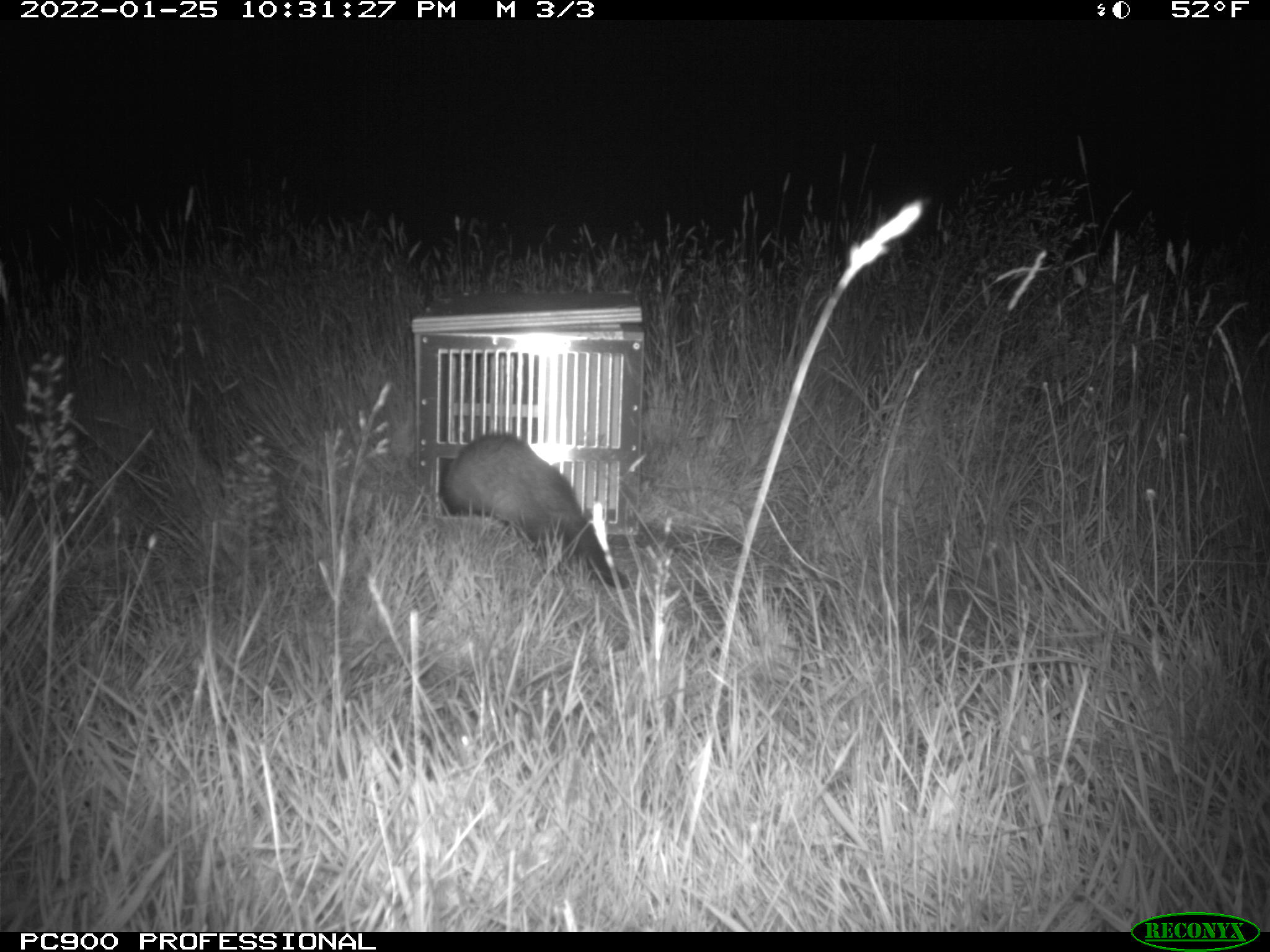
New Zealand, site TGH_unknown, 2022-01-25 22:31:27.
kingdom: Animalia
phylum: Chordata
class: Mammalia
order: Carnivora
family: Mustelidae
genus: Mustela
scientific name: Mustela furo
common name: ferret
Ferret (Mustela furo).